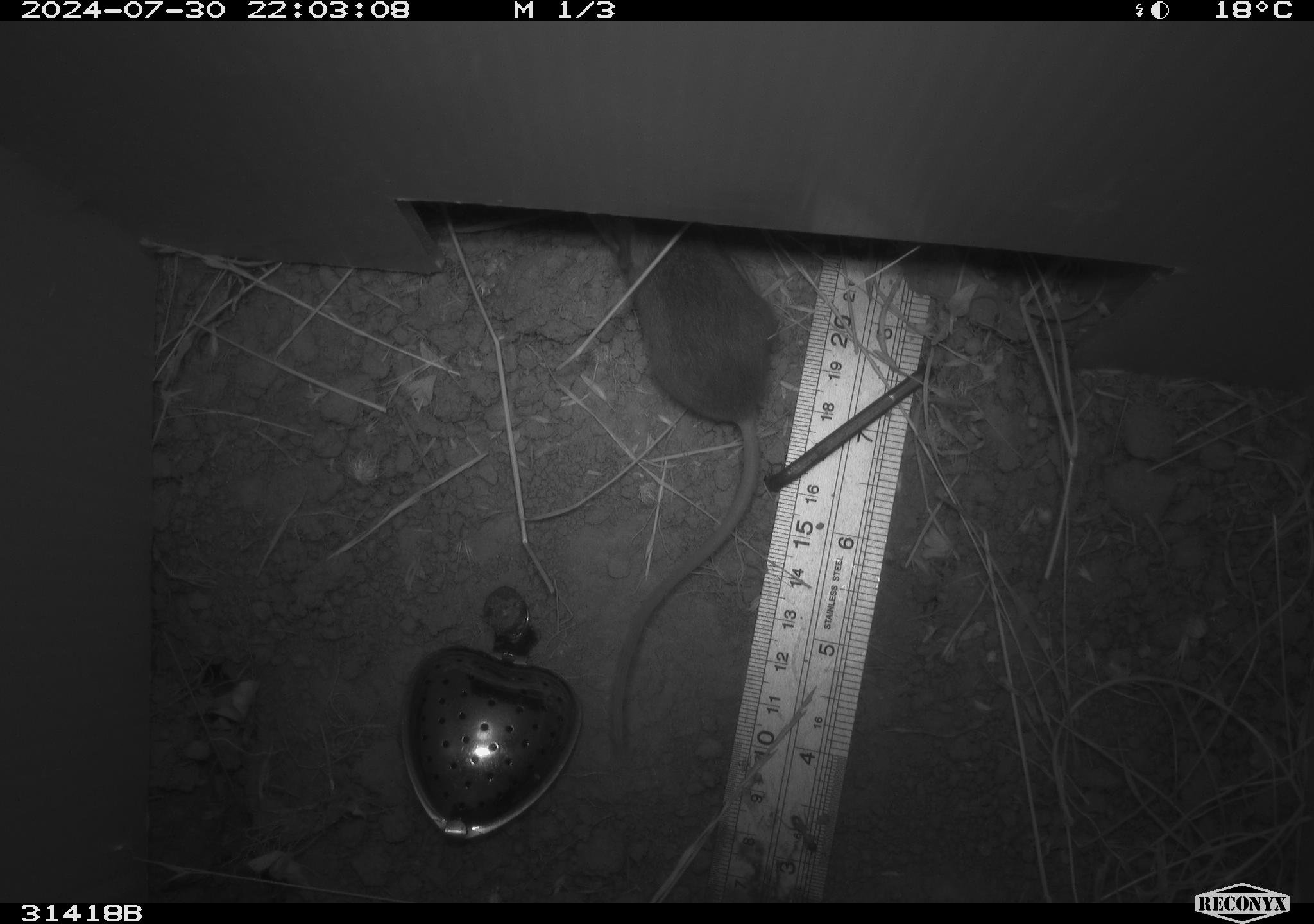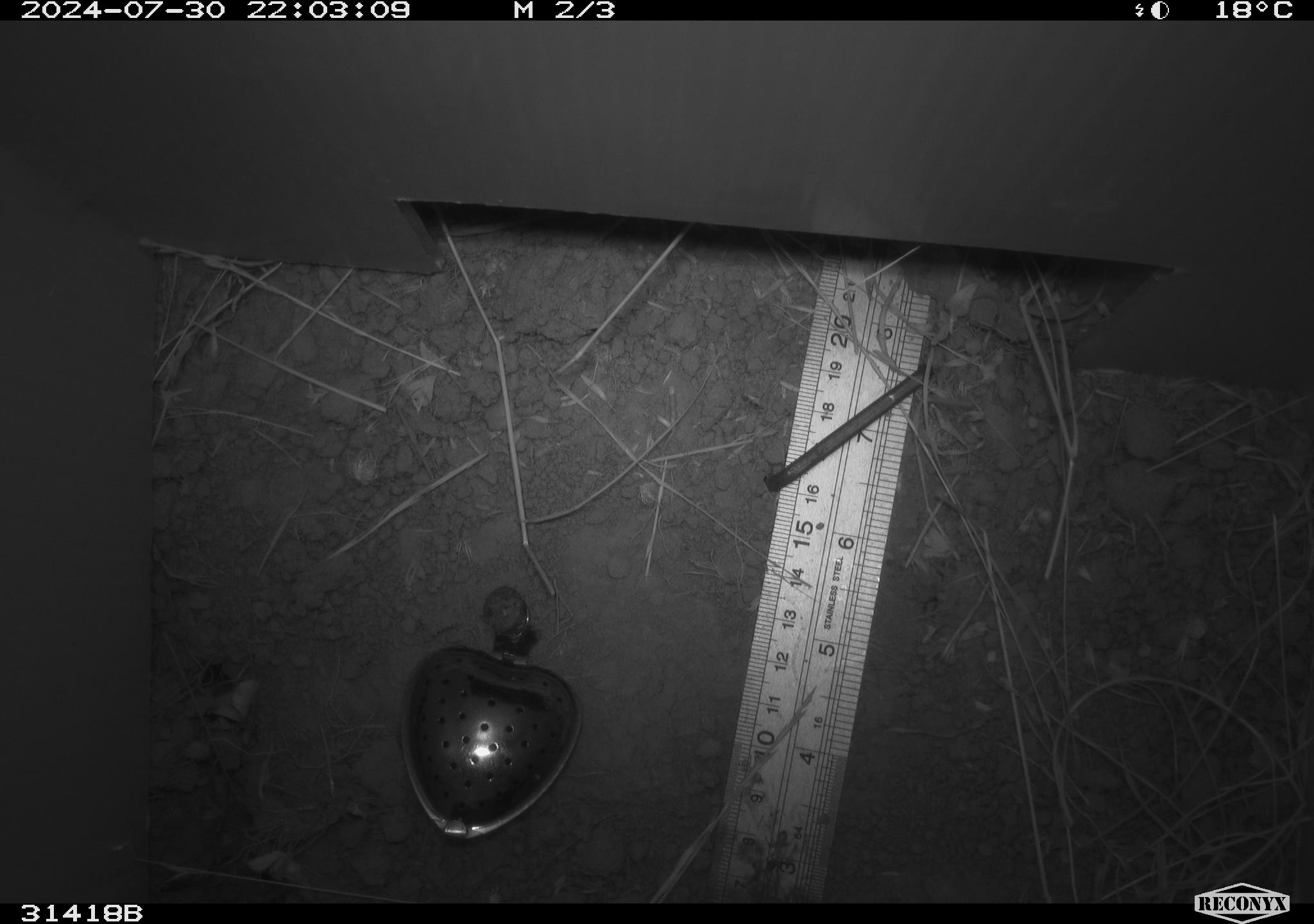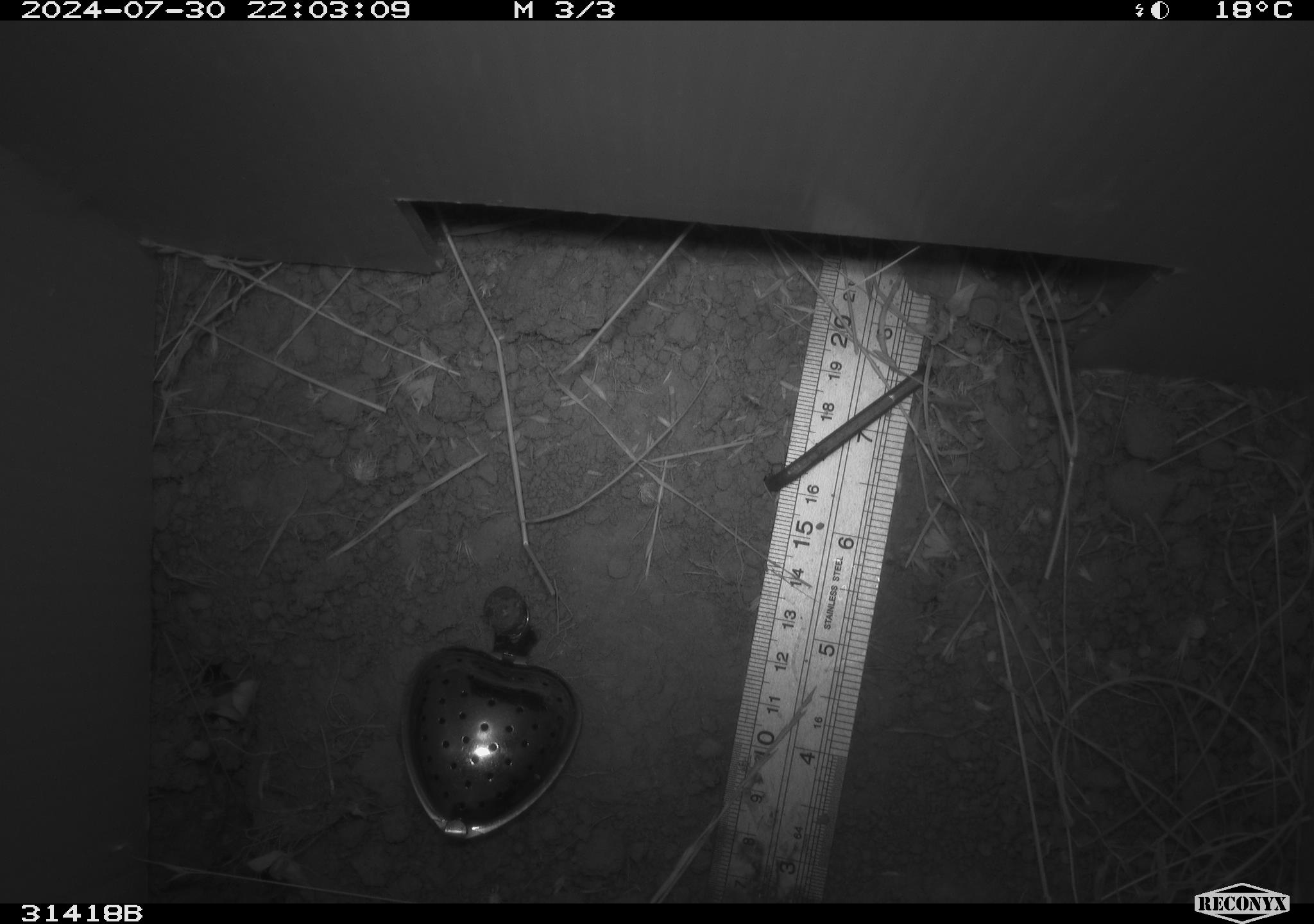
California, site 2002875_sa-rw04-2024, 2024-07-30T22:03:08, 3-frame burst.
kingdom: Animalia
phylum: Chordata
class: Mammalia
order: Rodentia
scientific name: Rodentia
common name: mouse species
Mouse species (Rodentia).